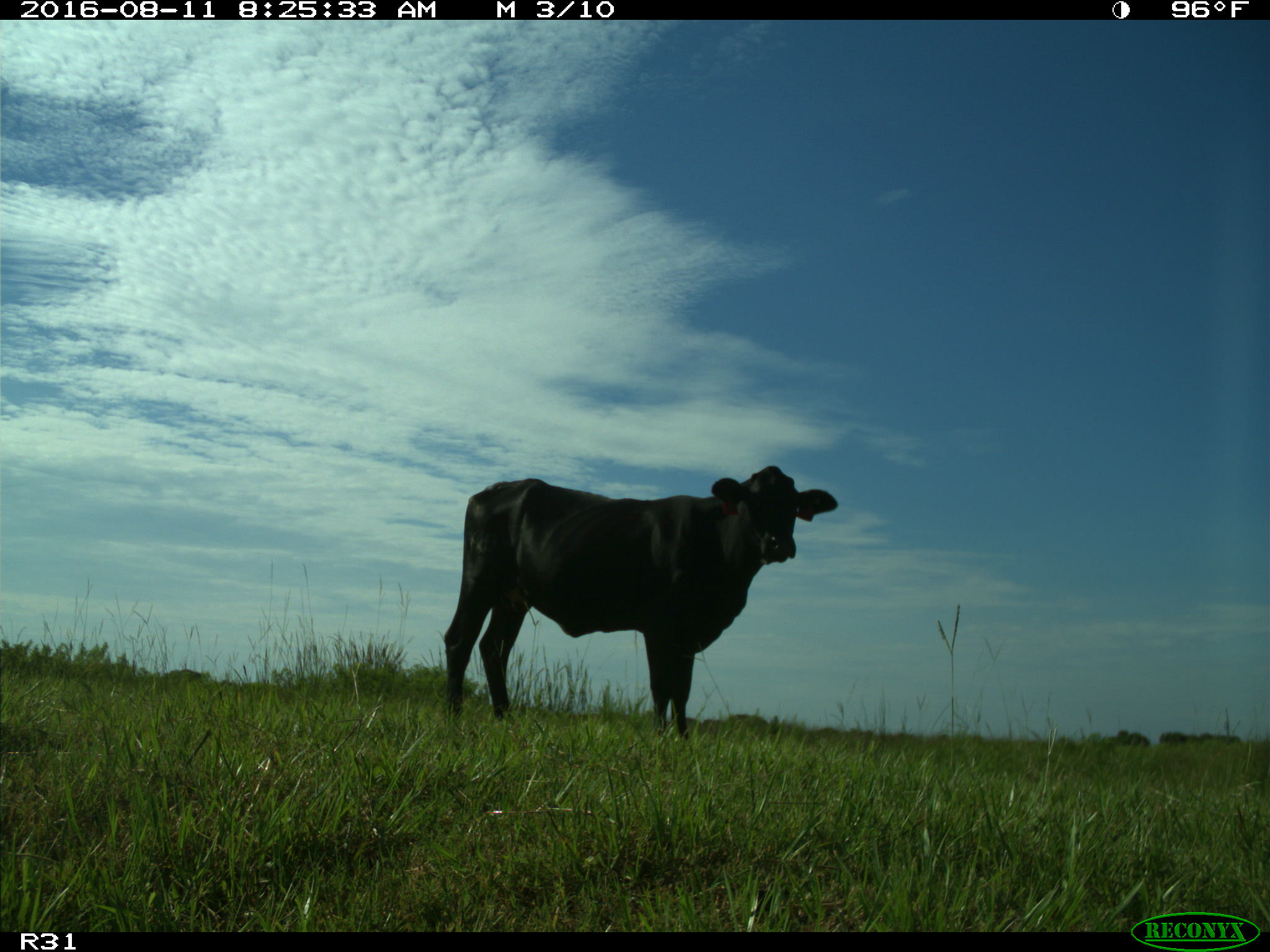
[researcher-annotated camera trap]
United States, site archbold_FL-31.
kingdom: Animalia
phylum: Chordata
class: Mammalia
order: Artiodactyla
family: Bovidae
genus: Bos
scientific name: Bos taurus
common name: domestic cow